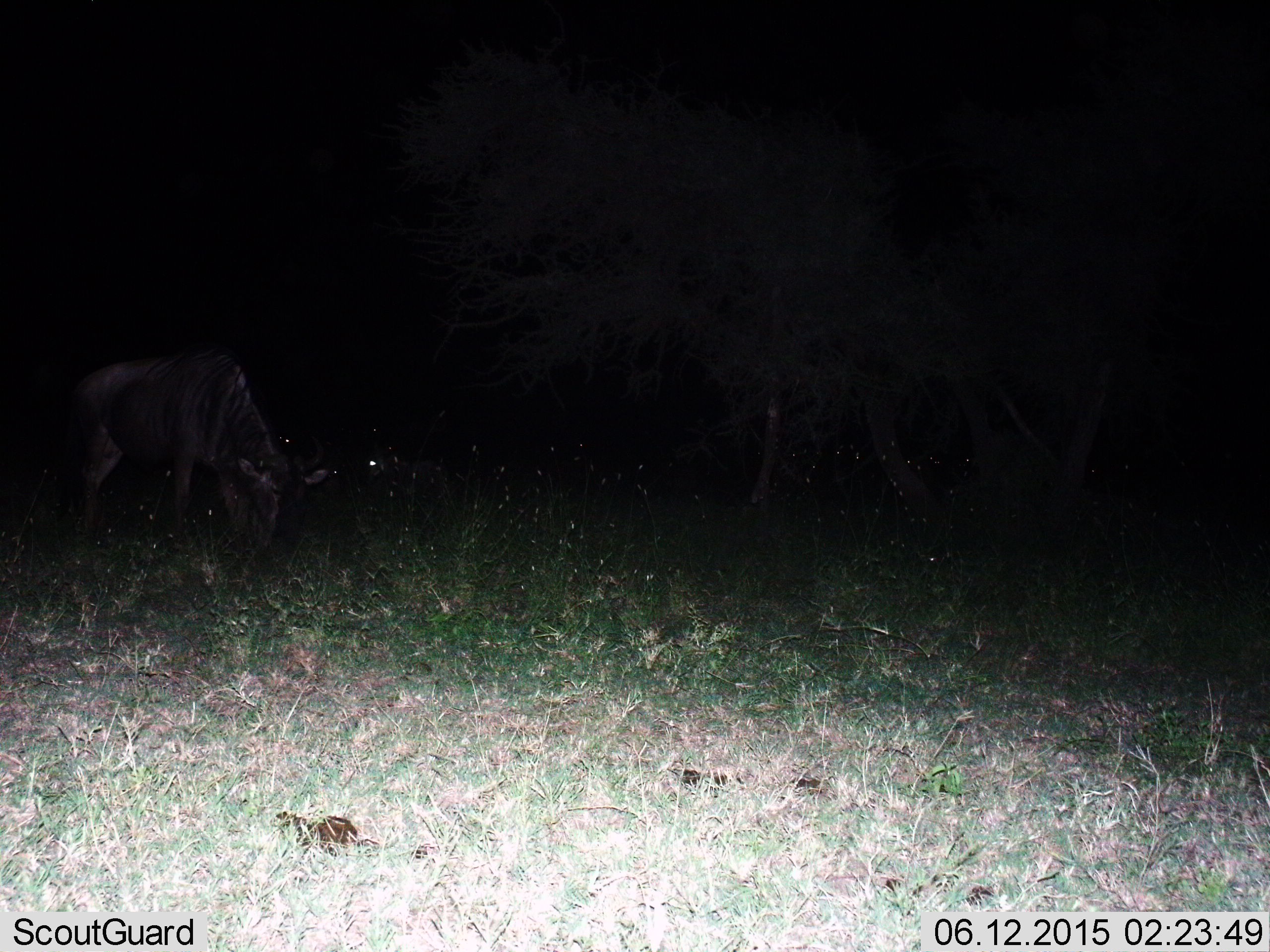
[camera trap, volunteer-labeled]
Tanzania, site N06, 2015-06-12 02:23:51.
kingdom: Animalia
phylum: Chordata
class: Mammalia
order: Artiodactyla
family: Bovidae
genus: Connochaetes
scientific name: Connochaetes taurinus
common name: blue wildebeest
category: wildebeest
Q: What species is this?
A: Wildebeest (blue wildebeest) (Connochaetes taurinus).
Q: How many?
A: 1.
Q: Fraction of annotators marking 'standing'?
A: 20%.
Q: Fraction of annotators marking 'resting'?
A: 10%.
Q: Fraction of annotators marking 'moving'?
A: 0%.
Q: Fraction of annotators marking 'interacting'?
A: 0%.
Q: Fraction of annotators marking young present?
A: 0%.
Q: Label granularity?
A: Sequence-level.